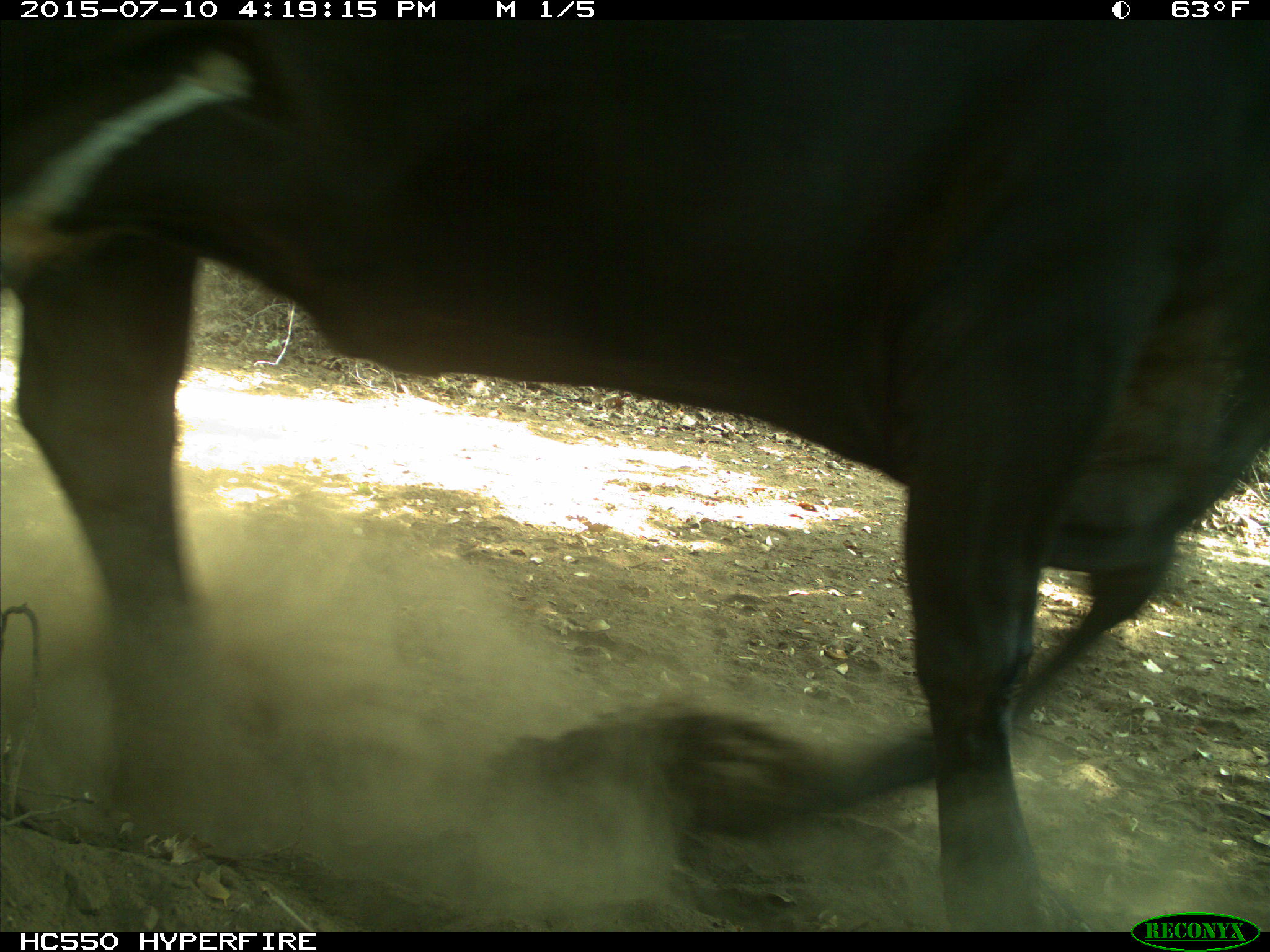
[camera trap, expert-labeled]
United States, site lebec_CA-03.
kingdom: Animalia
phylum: Chordata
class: Mammalia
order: Artiodactyla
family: Bovidae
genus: Bos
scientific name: Bos taurus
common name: domestic cow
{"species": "Bos taurus (domestic cow)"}